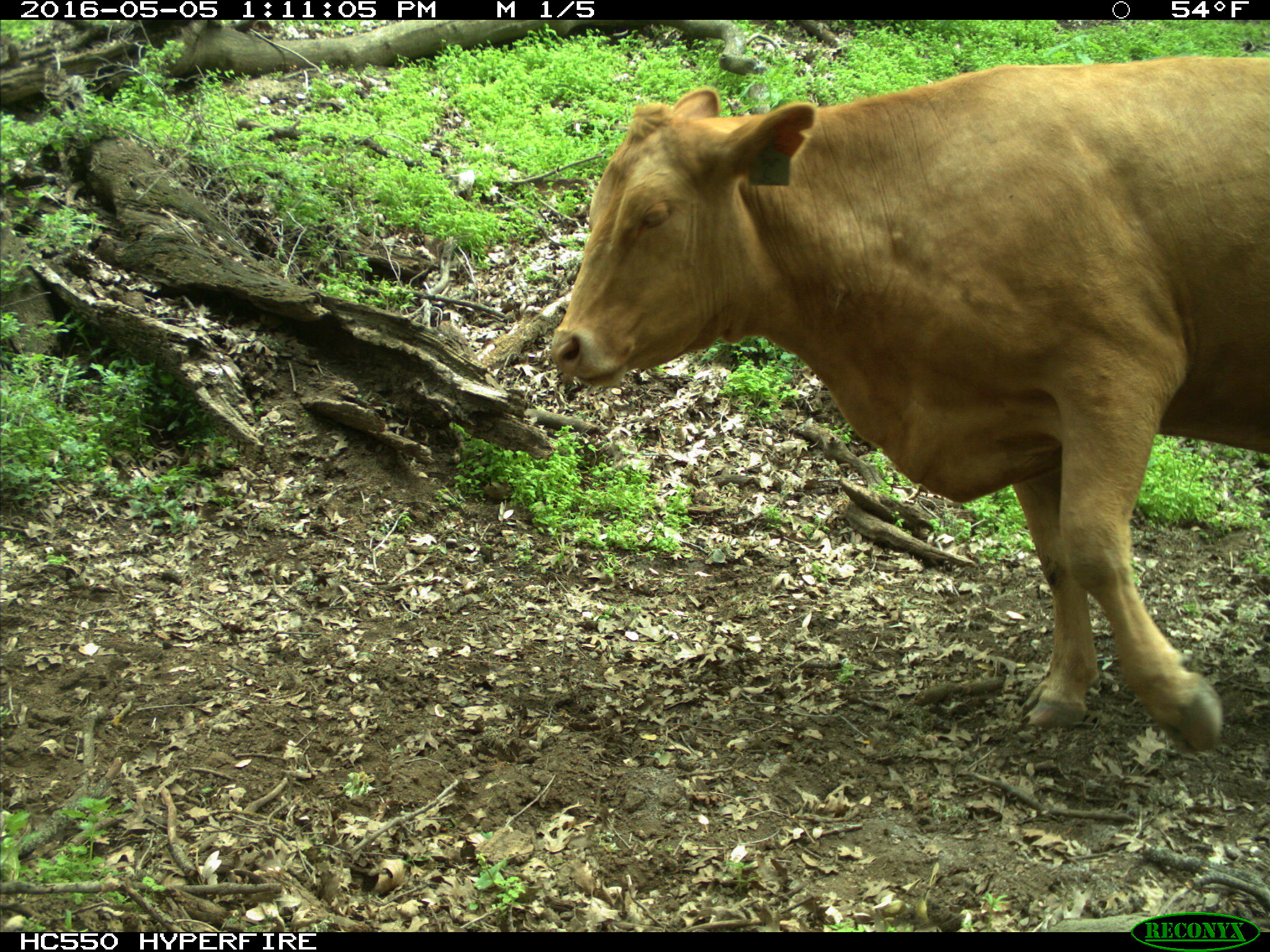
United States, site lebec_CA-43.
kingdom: Animalia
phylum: Chordata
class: Mammalia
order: Artiodactyla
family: Bovidae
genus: Bos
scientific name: Bos taurus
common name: domestic cow